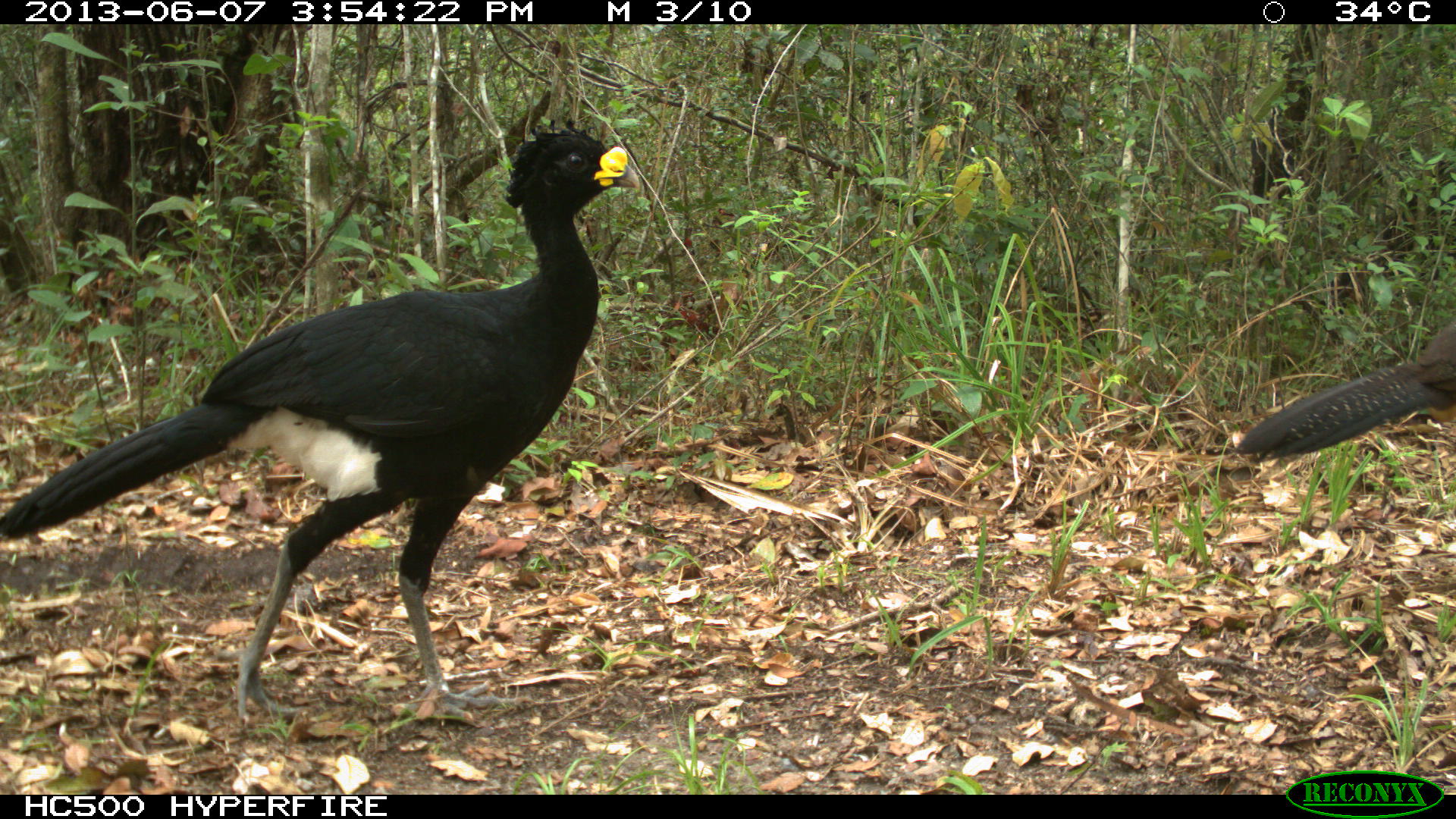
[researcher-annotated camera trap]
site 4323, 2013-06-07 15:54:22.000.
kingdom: Animalia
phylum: Chordata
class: Aves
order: Galliformes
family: Cracidae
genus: Crax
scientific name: Crax rubra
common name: great curassow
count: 2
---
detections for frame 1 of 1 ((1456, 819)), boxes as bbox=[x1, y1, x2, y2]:
crax rubra: bbox=[0, 113, 641, 722]; bbox=[1229, 313, 1456, 465]